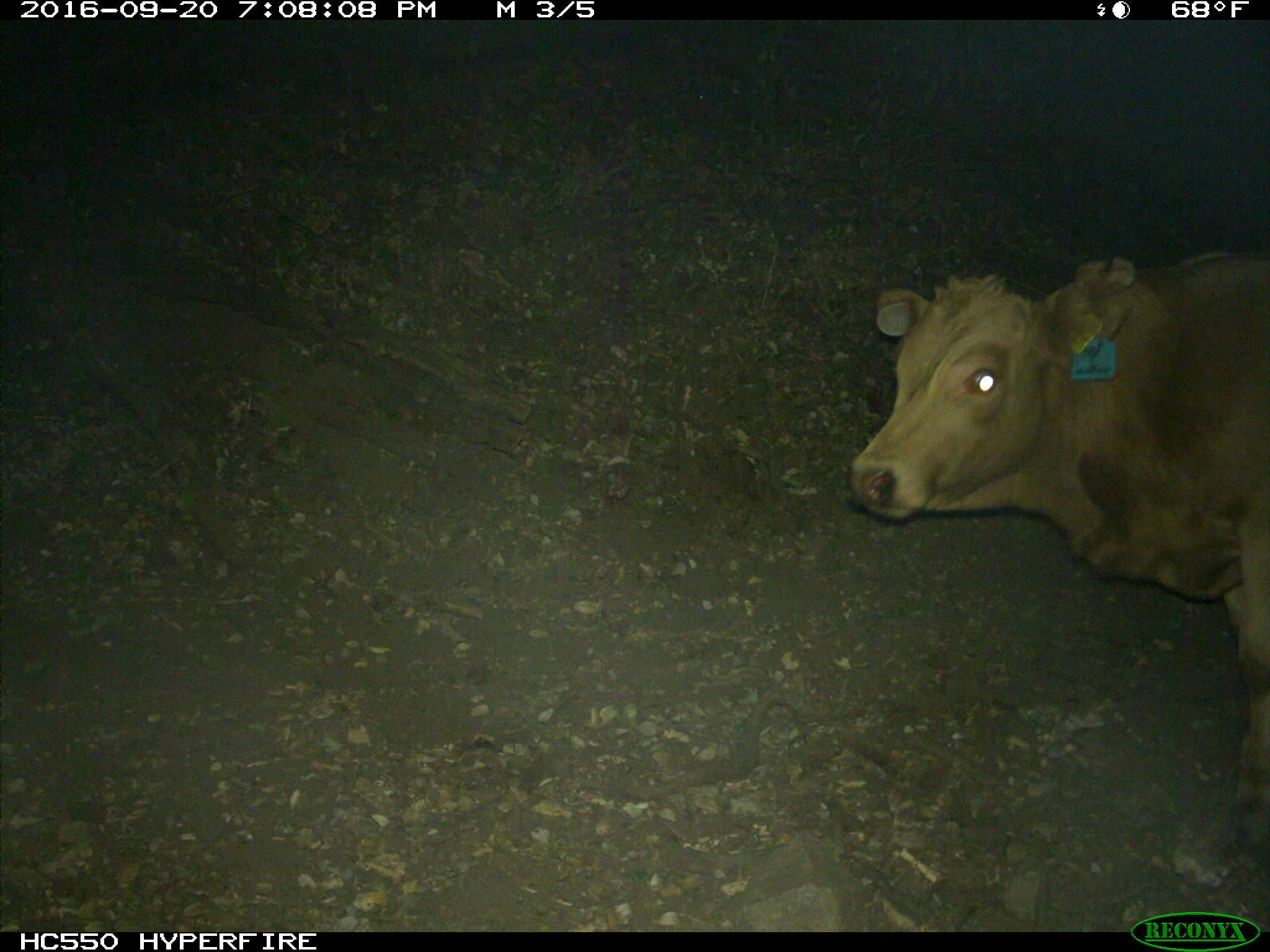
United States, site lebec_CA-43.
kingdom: Animalia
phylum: Chordata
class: Mammalia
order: Artiodactyla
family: Bovidae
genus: Bos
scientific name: Bos taurus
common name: domestic cow